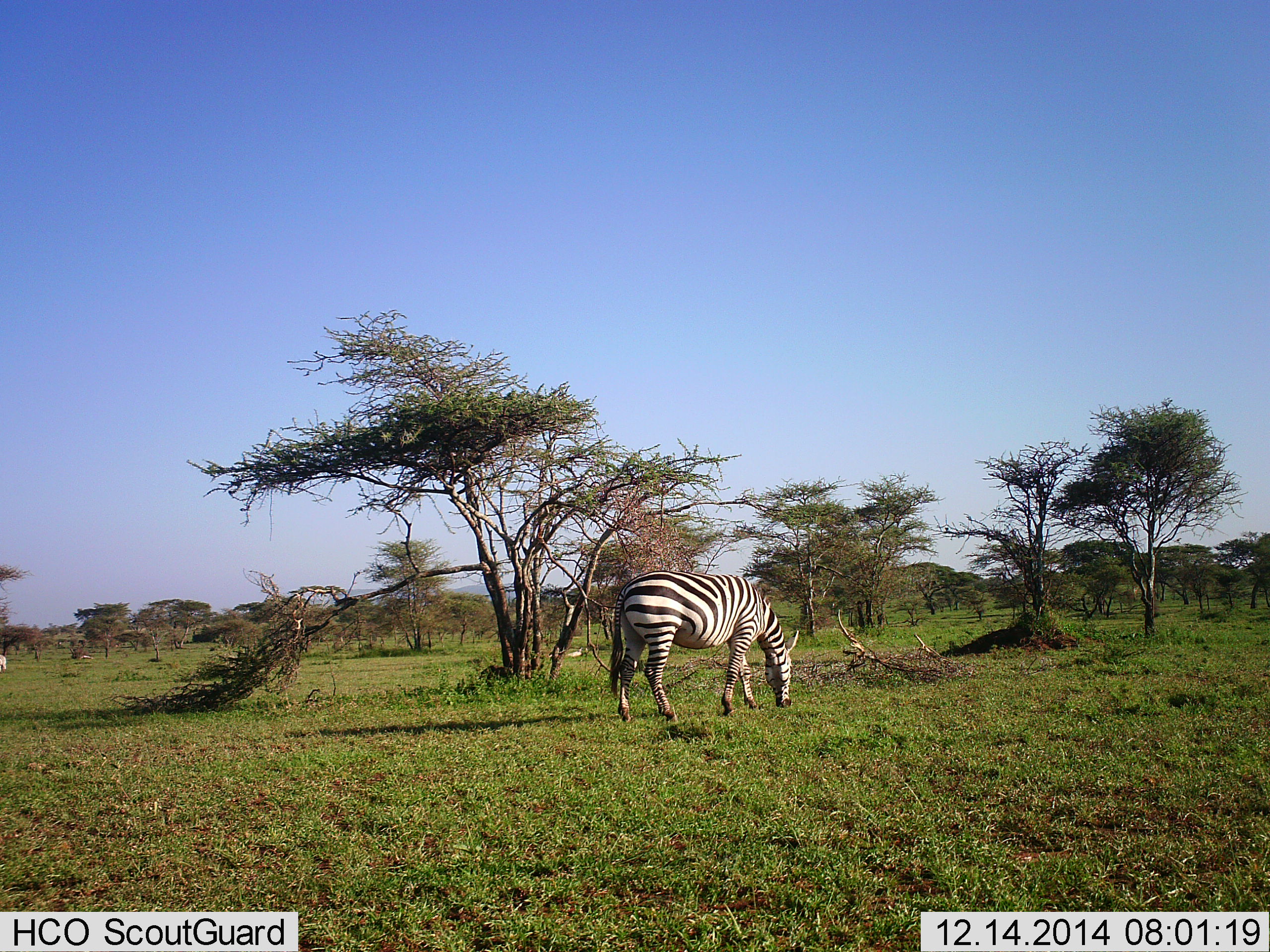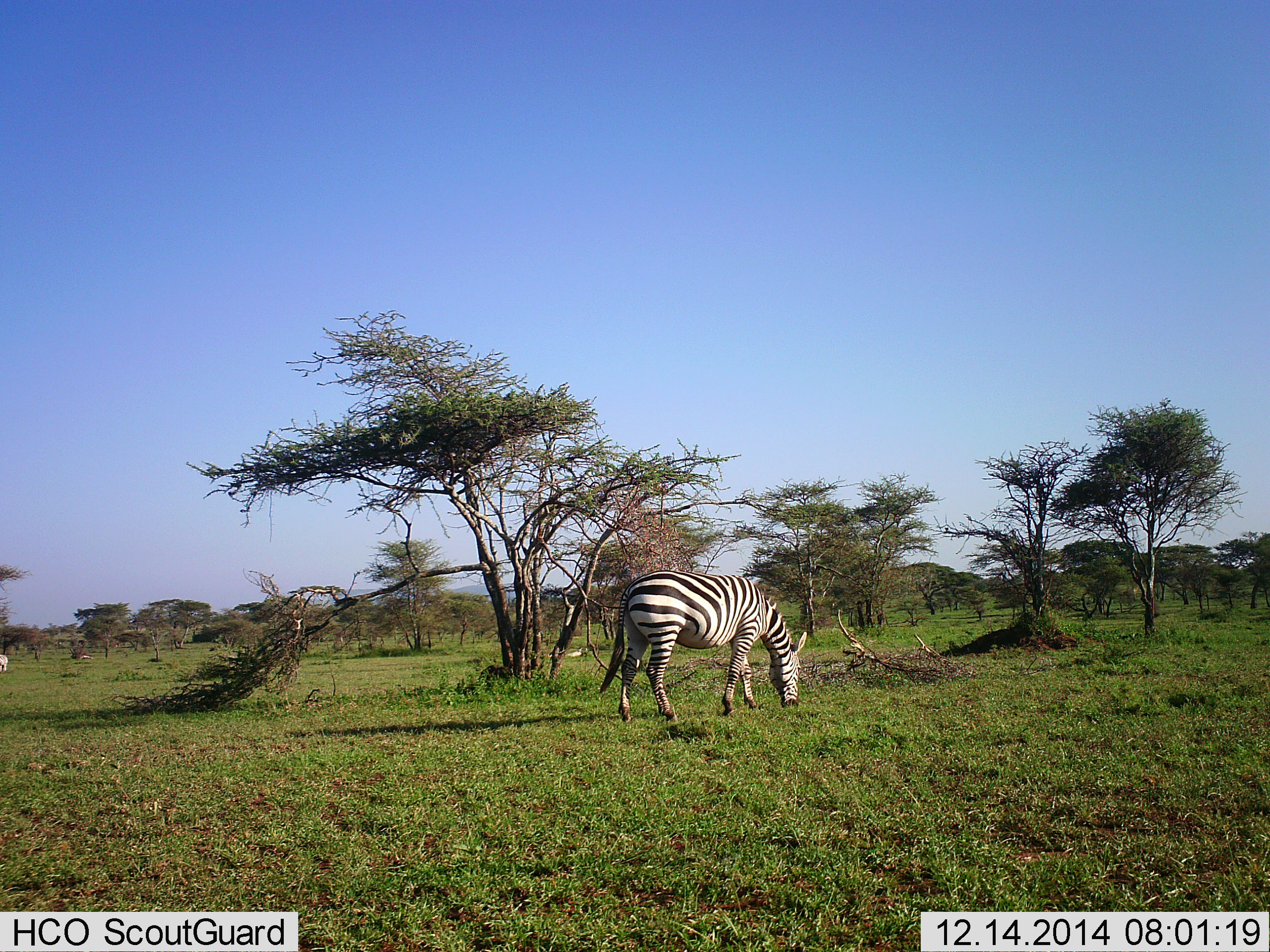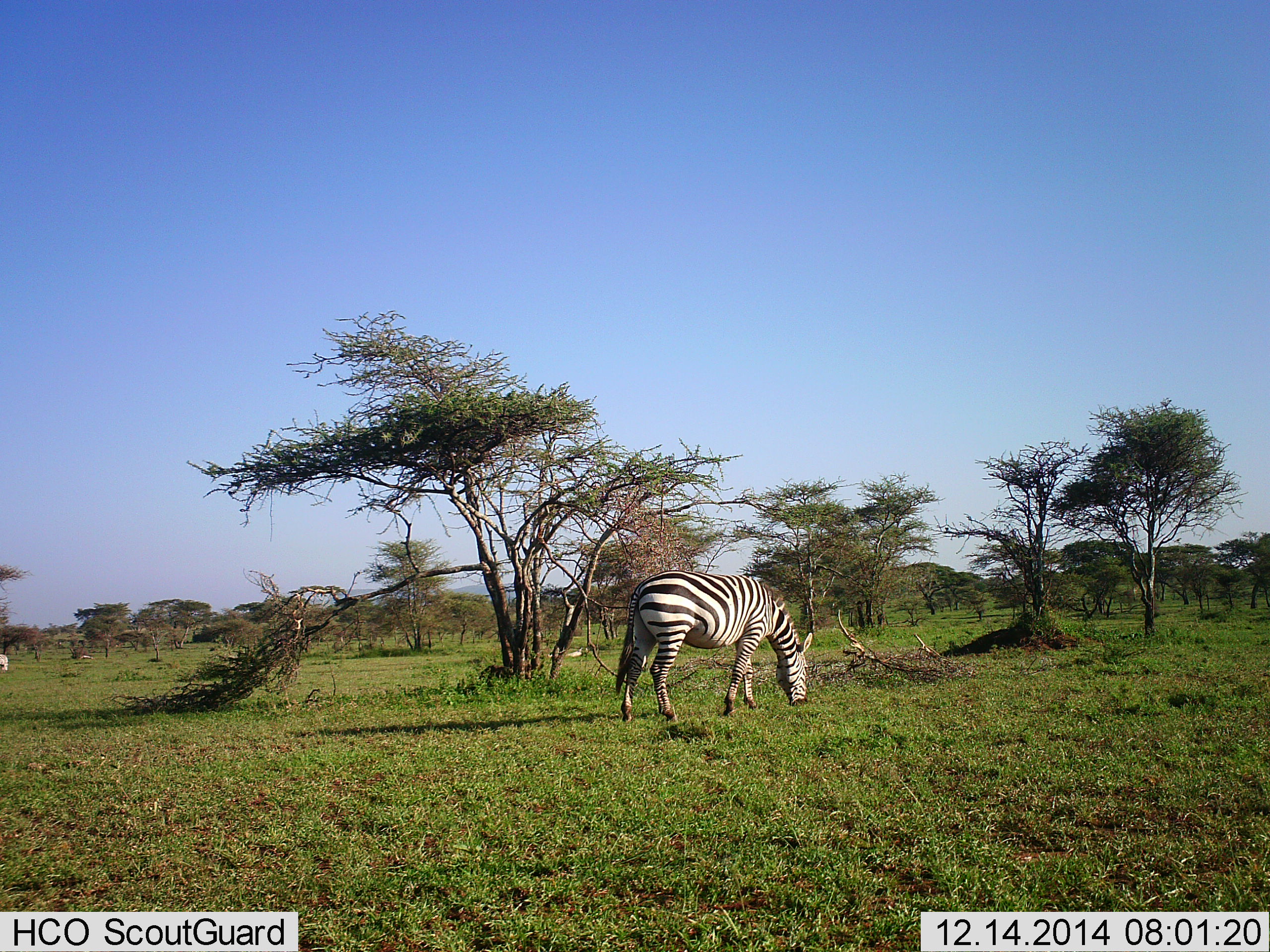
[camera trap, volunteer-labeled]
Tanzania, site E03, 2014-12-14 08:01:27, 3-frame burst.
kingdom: Animalia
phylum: Chordata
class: Mammalia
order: Perissodactyla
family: Equidae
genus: Equus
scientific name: Equus quagga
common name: plains zebra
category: zebra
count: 1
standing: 10%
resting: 0%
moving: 0%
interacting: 0%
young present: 0%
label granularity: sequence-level